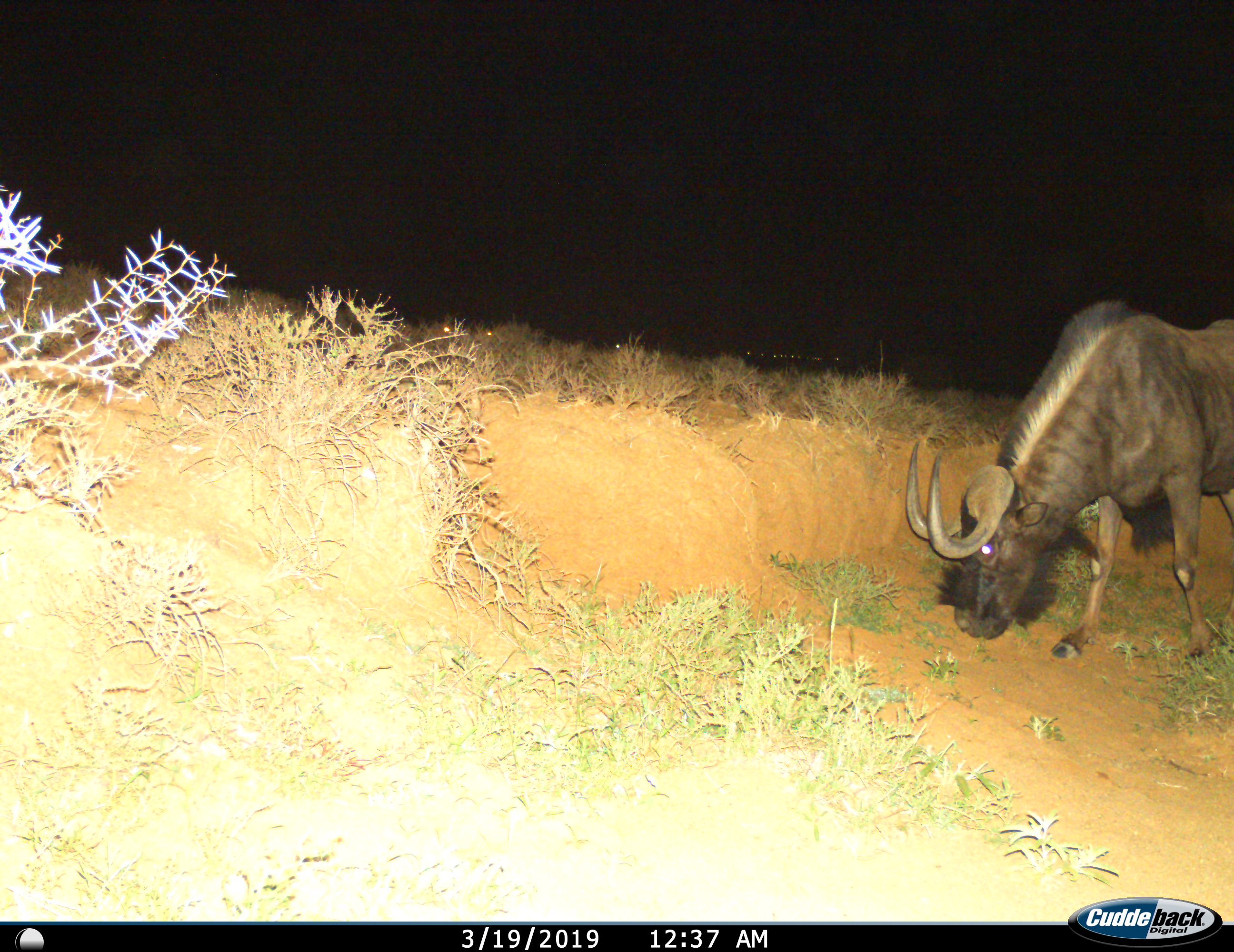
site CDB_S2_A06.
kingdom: Animalia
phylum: Chordata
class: Mammalia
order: Artiodactyla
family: Bovidae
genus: Connochaetes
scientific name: Connochaetes gnou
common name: black wildebeest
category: wildebeestblack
Wildebeestblack (black wildebeest) (Connochaetes gnou), count 1. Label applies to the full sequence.